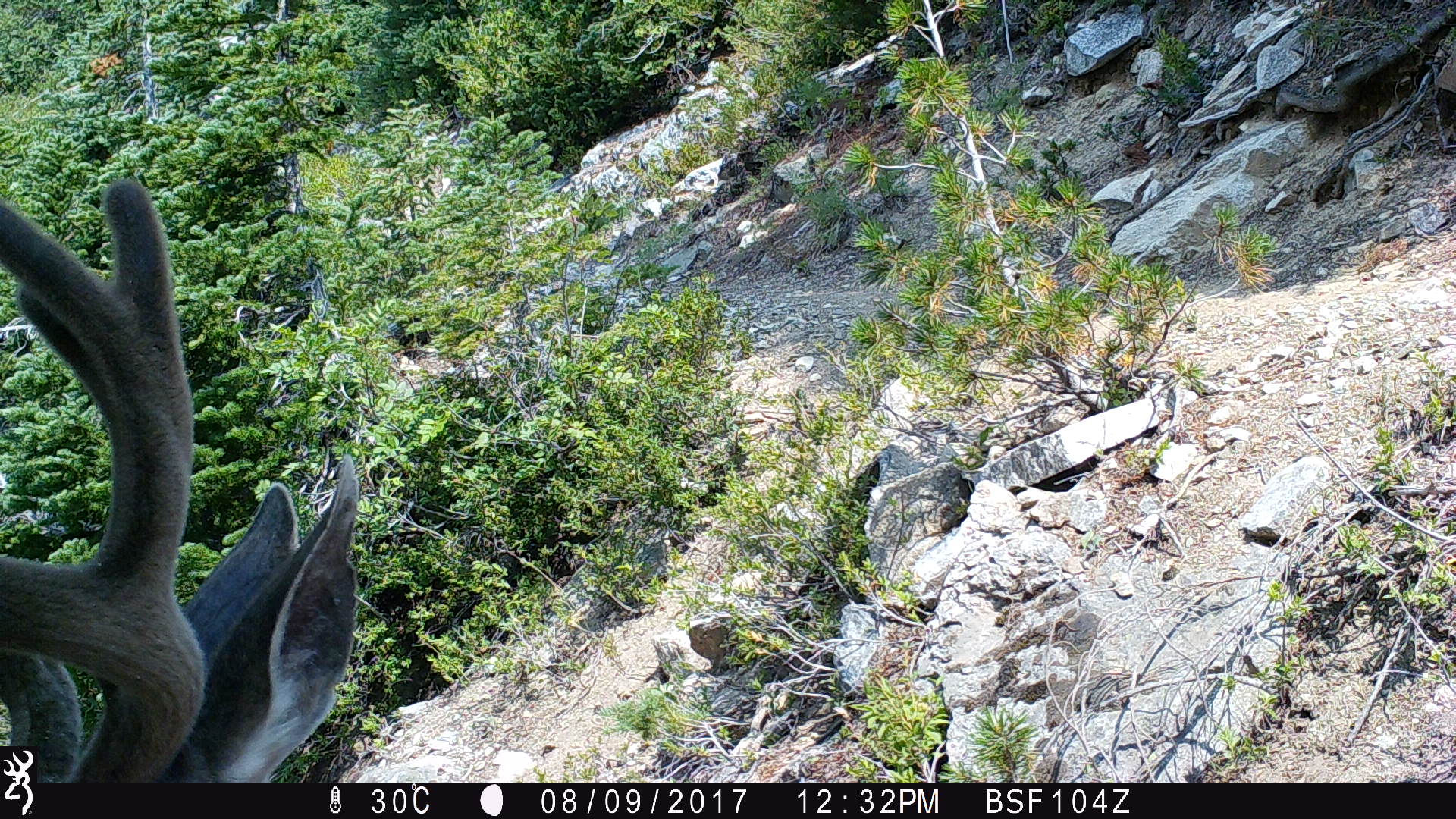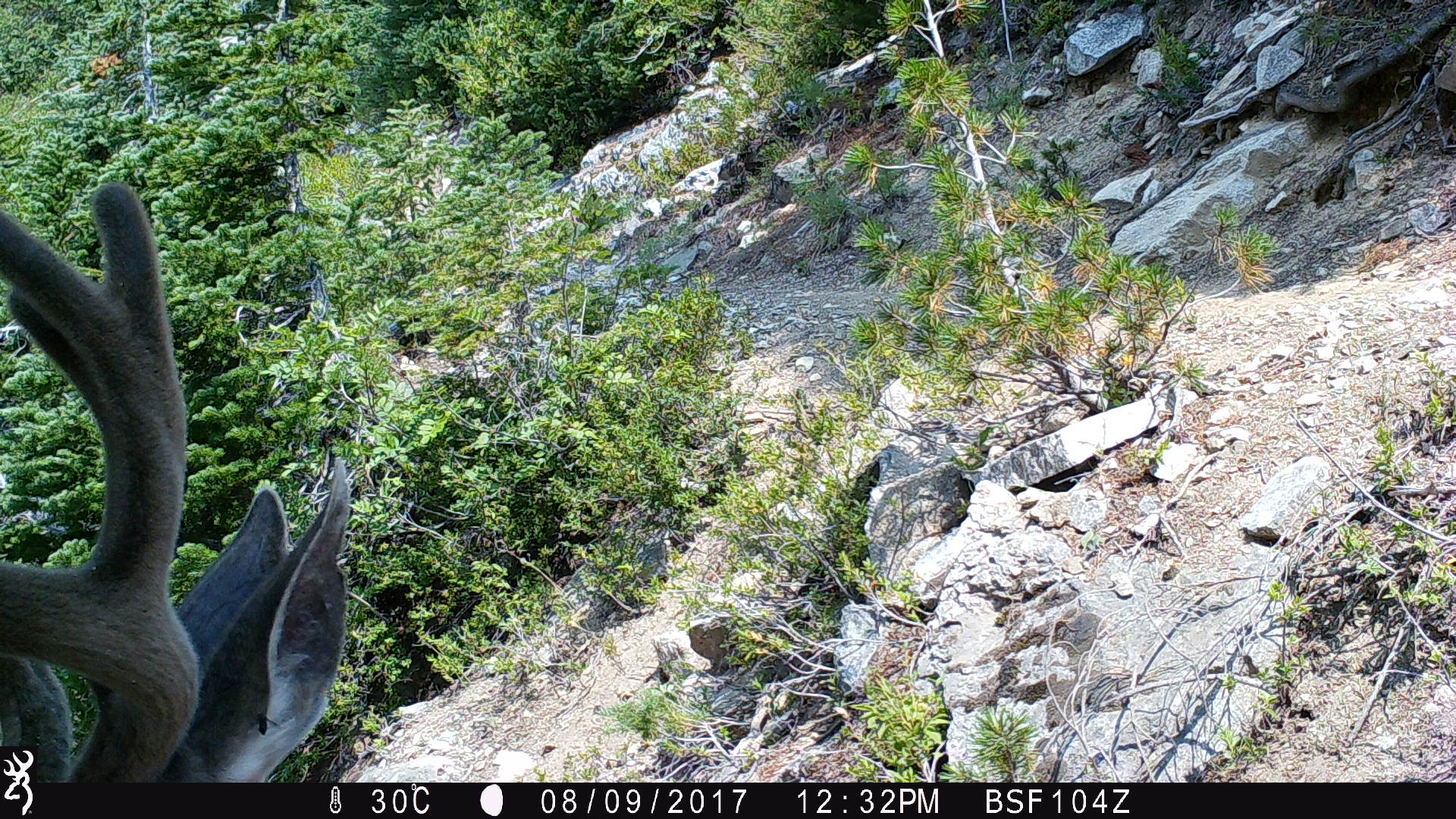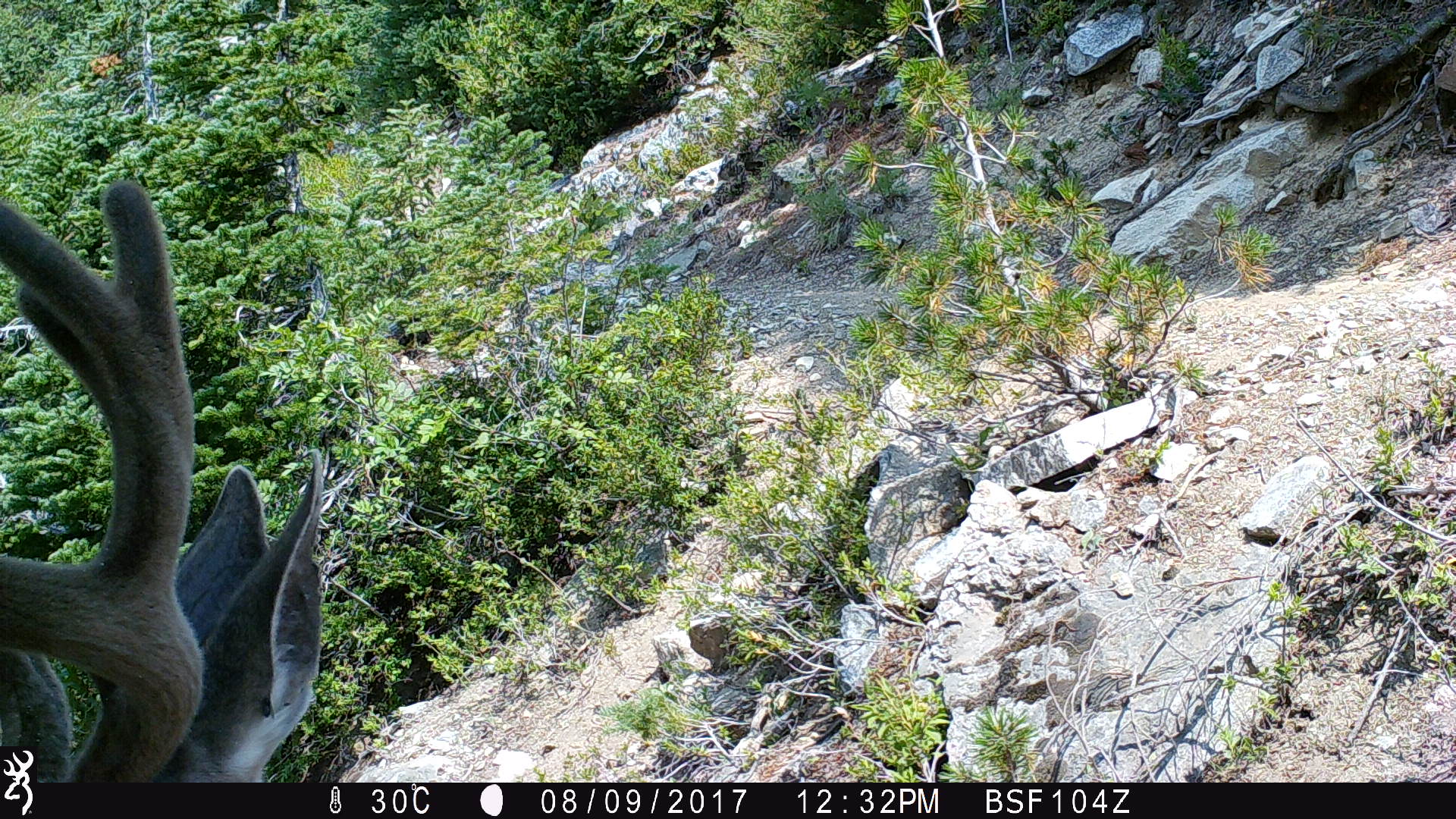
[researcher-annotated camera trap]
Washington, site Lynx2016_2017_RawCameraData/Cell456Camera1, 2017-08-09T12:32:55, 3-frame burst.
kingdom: Animalia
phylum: Chordata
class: Mammalia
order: Artiodactyla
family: Cervidae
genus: Odocoileus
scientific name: Odocoileus hemionus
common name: mule deer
Odocoileus hemionus (mule deer). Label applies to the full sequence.